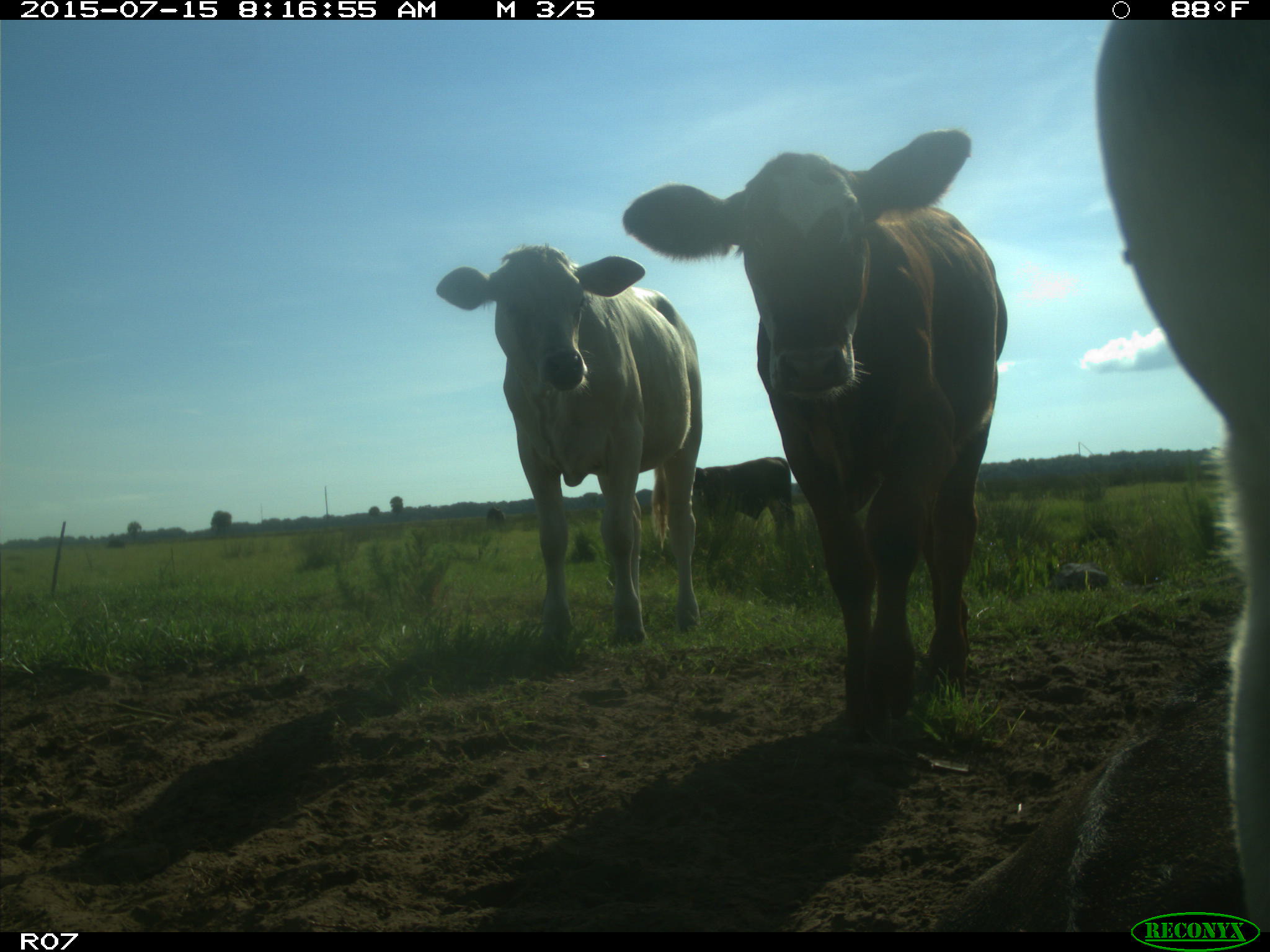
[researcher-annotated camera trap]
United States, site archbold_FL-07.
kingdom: Animalia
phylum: Chordata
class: Mammalia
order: Artiodactyla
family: Bovidae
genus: Bos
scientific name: Bos taurus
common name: domestic cow